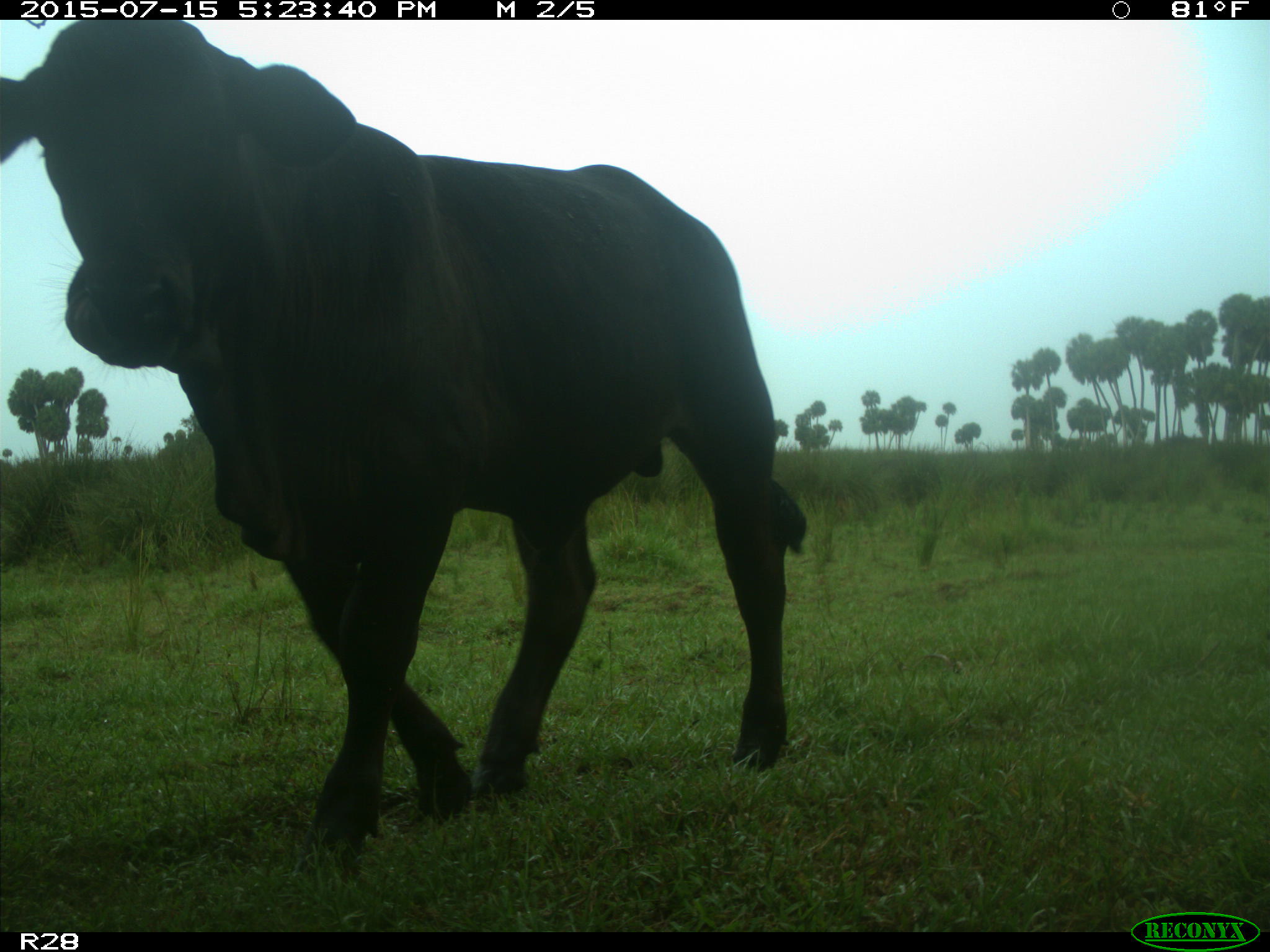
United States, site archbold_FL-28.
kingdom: Animalia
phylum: Chordata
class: Mammalia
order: Artiodactyla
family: Bovidae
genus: Bos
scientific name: Bos taurus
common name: domestic cow